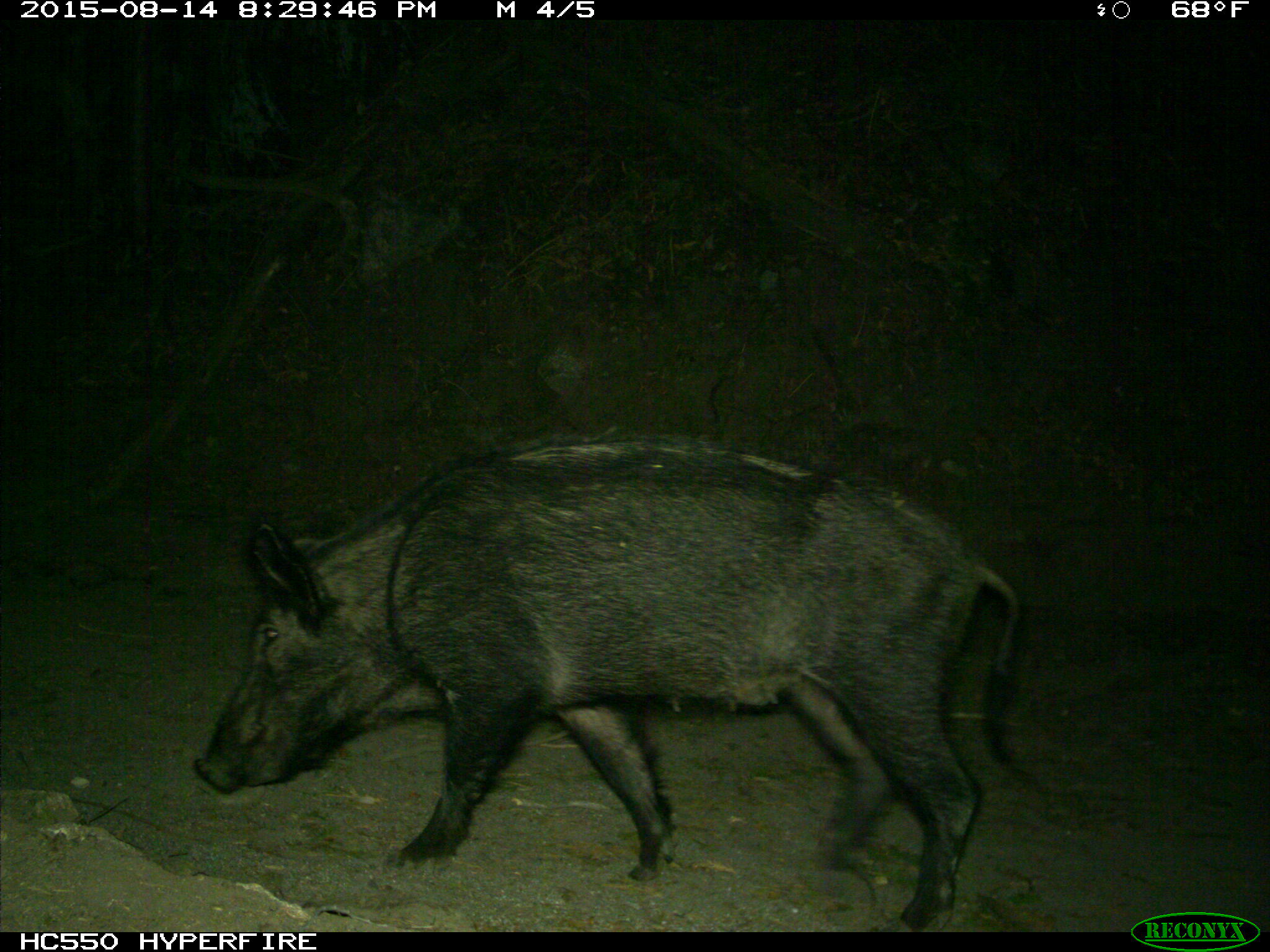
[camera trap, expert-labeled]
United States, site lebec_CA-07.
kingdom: Animalia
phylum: Chordata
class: Mammalia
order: Artiodactyla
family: Suidae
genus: Sus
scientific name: Sus scrofa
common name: wild boar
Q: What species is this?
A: Sus scrofa (wild boar).